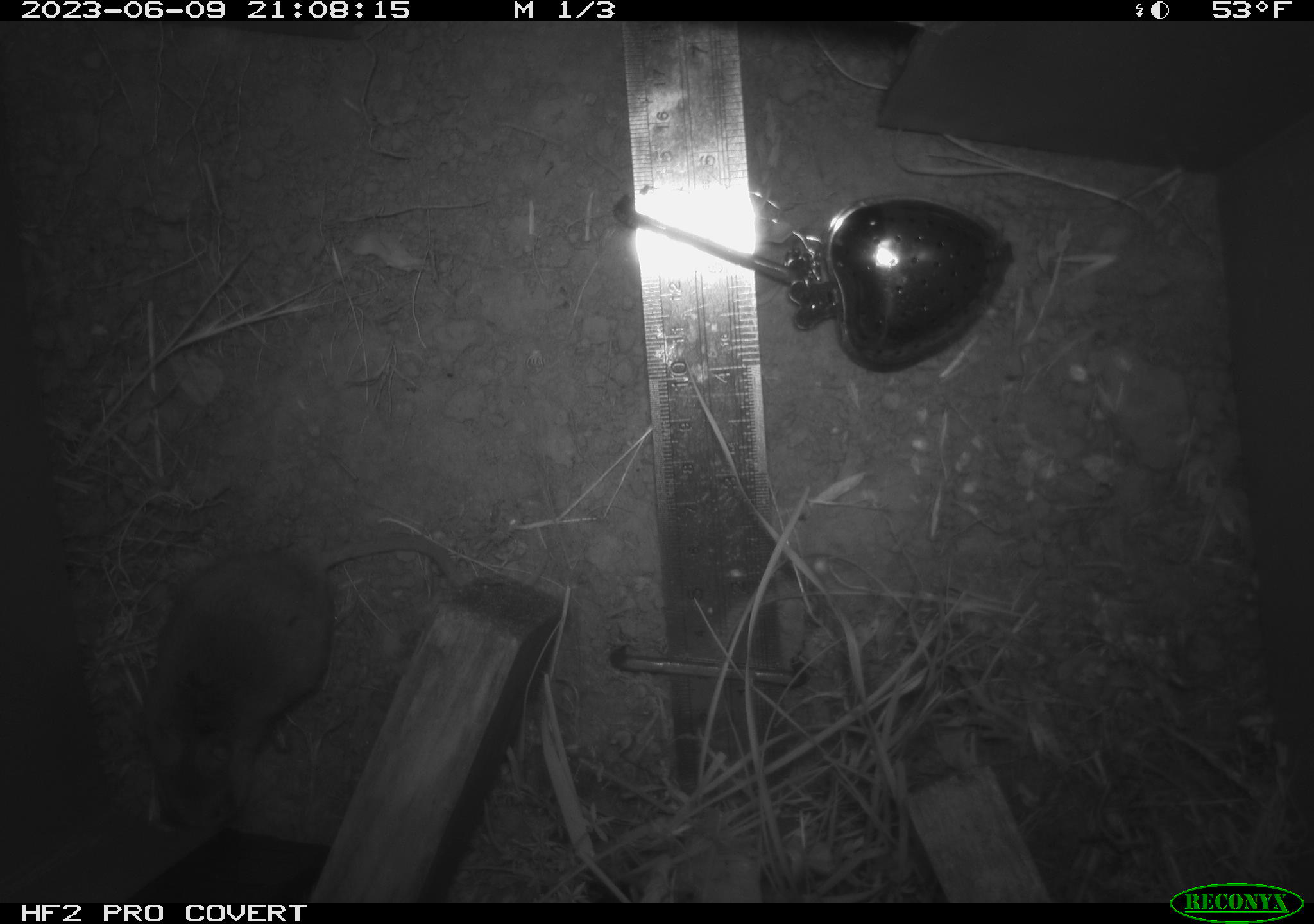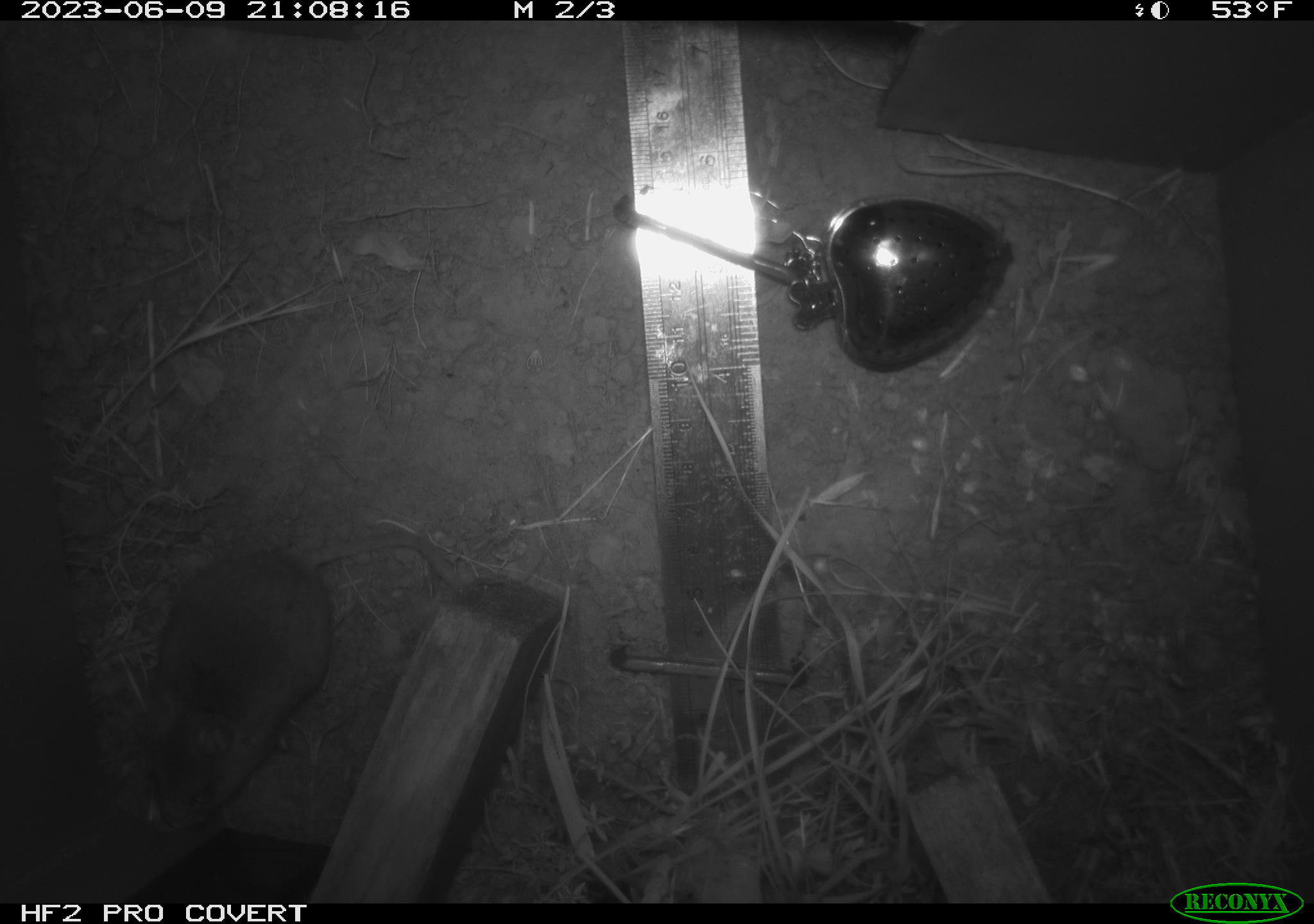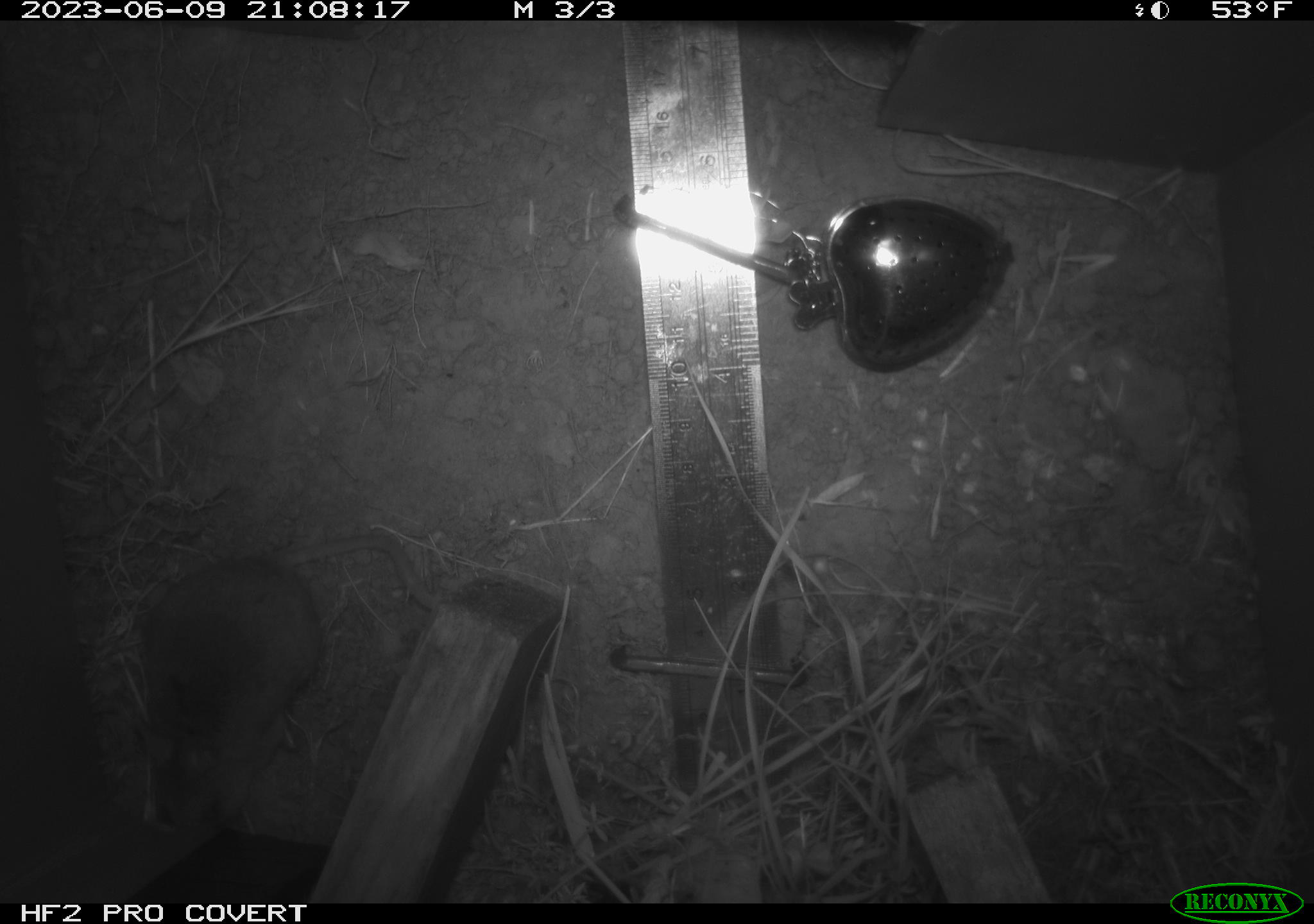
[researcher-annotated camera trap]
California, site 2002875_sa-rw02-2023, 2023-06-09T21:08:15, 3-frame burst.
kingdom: Animalia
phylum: Chordata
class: Mammalia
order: Rodentia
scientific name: Rodentia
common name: mouse species